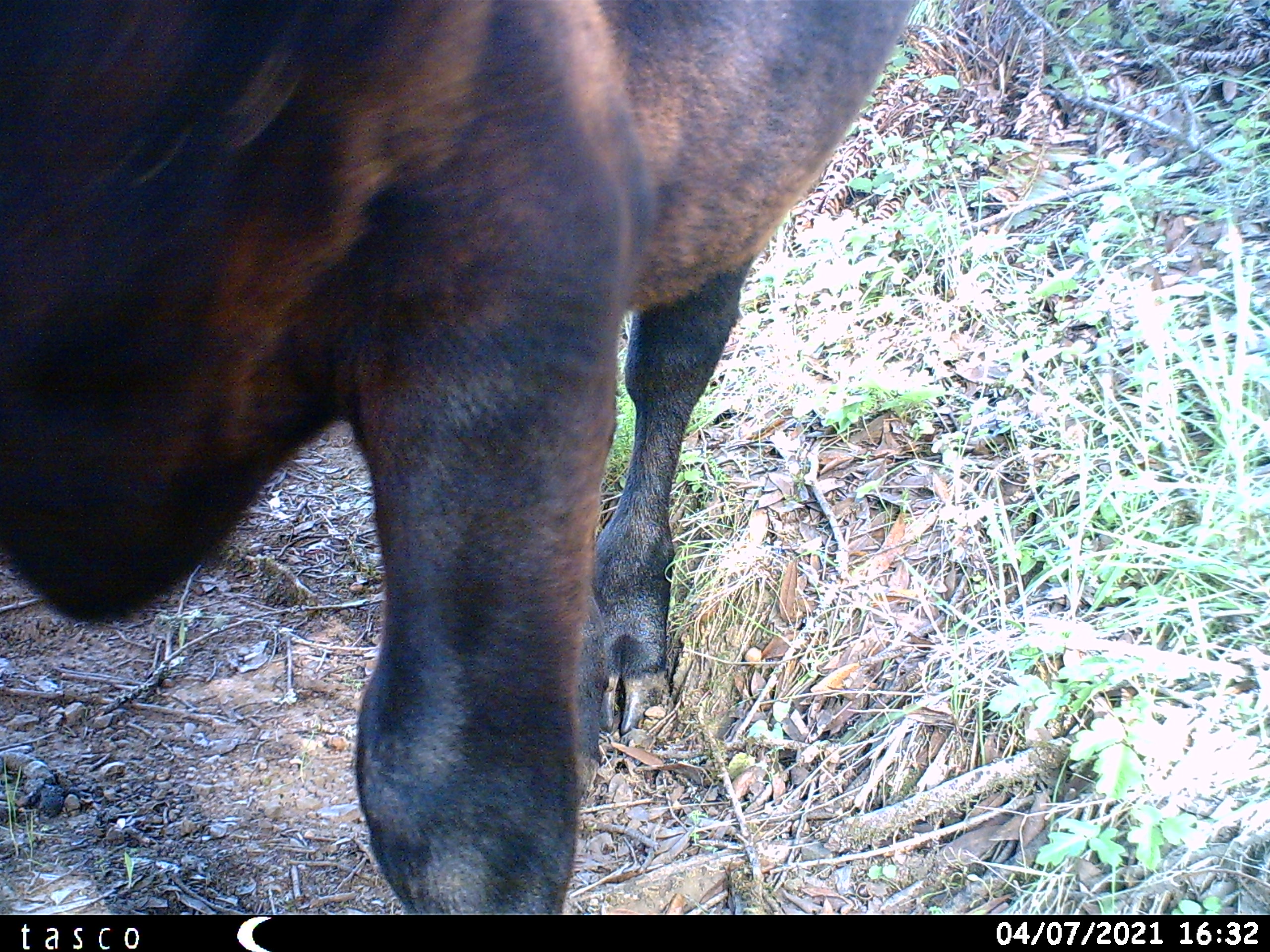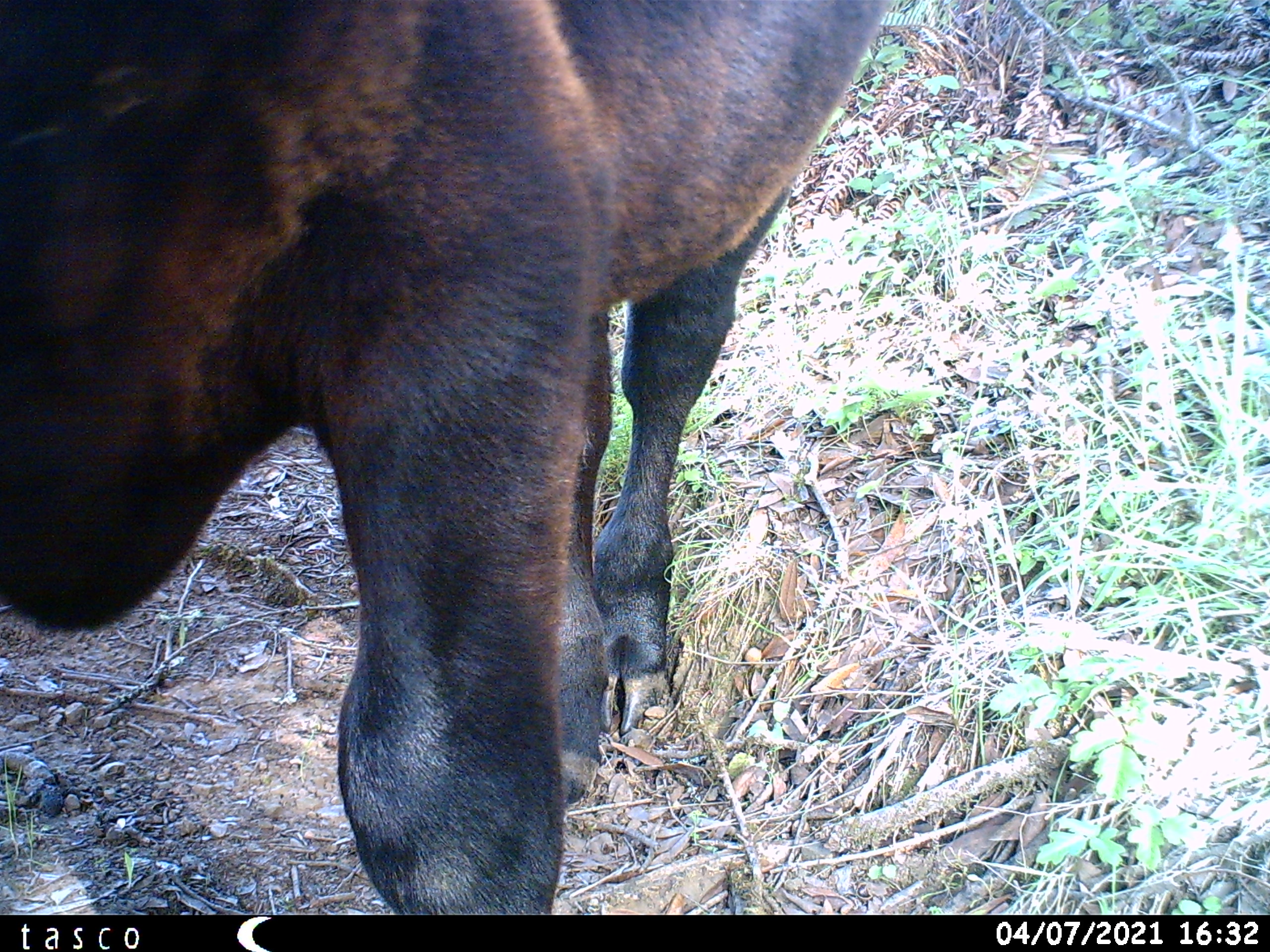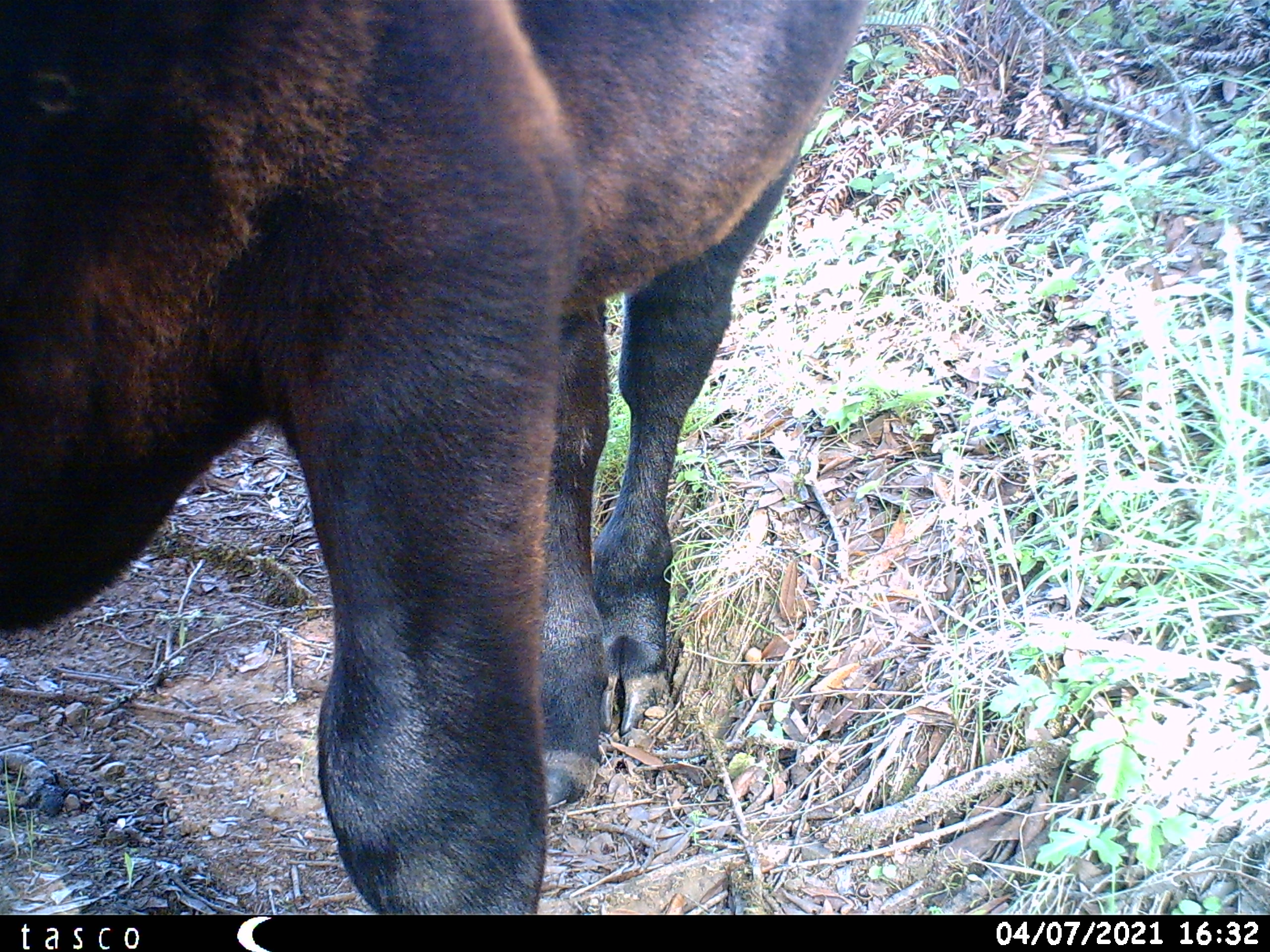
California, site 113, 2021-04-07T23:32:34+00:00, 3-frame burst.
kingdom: Animalia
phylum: Chordata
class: Mammalia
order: Artiodactyla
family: Cervidae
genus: Odocoileus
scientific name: Odocoileus hemionus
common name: mule deer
Mule deer (Odocoileus hemionus).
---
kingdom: Animalia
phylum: Chordata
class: Mammalia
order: Artiodactyla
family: Bovidae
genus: Bos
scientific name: Bos taurus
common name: domestic cattle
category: cattle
Cattle (domestic cattle) (Bos taurus).